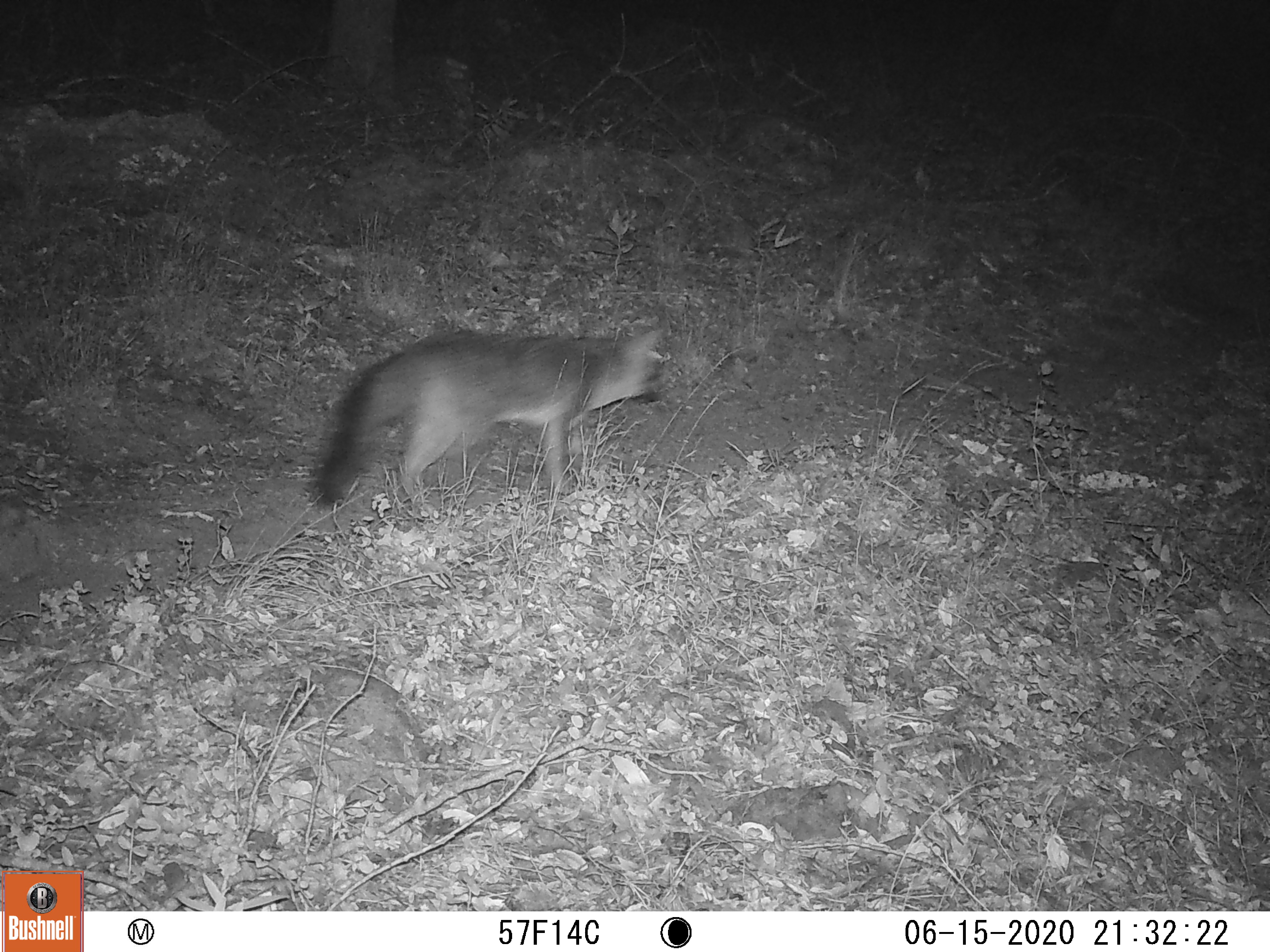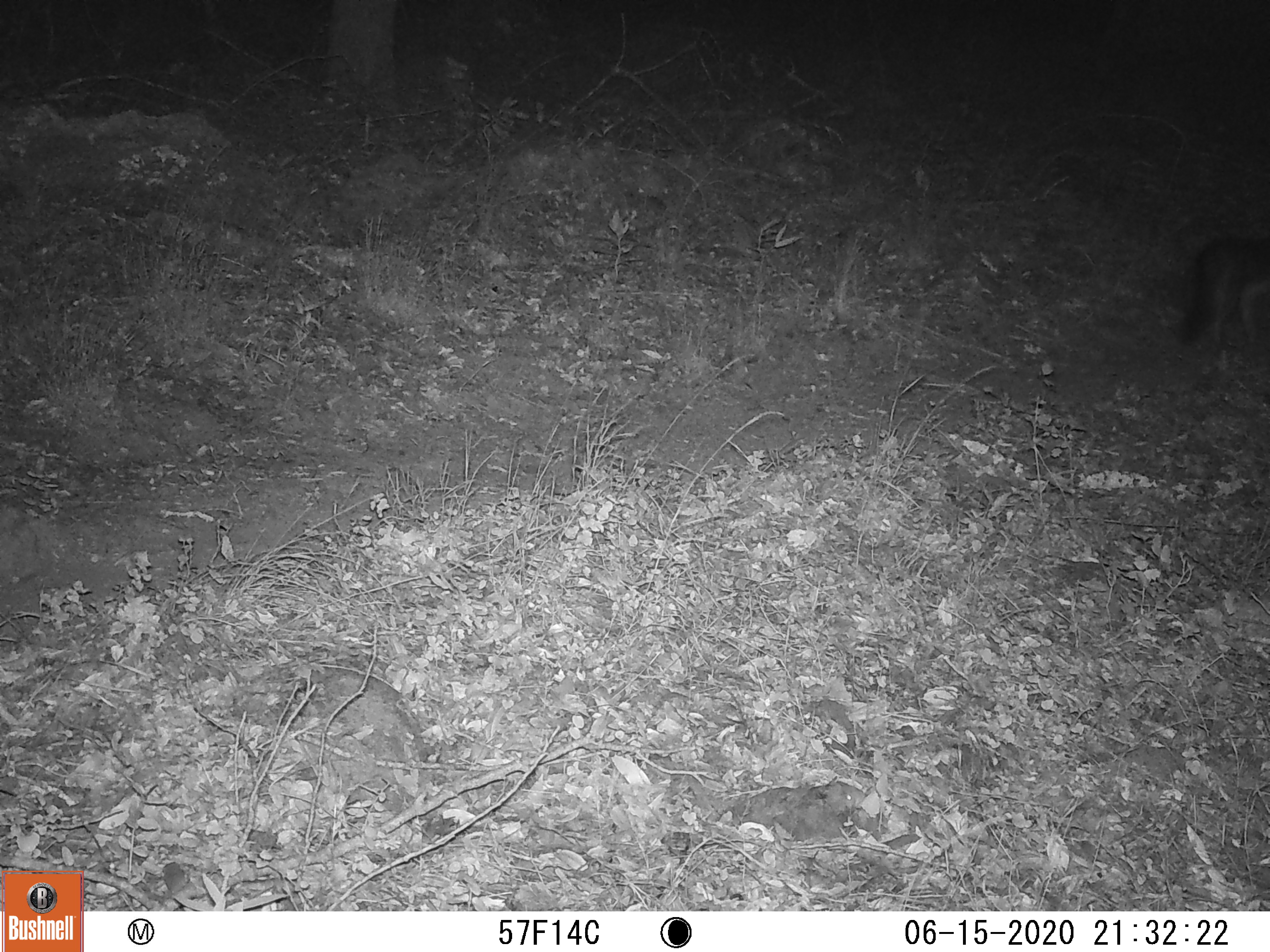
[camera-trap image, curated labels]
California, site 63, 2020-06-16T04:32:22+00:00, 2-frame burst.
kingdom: Animalia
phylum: Chordata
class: Mammalia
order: Carnivora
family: Canidae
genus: Urocyon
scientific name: Urocyon cinereoargenteus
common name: gray fox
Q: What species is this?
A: Gray fox (Urocyon cinereoargenteus).